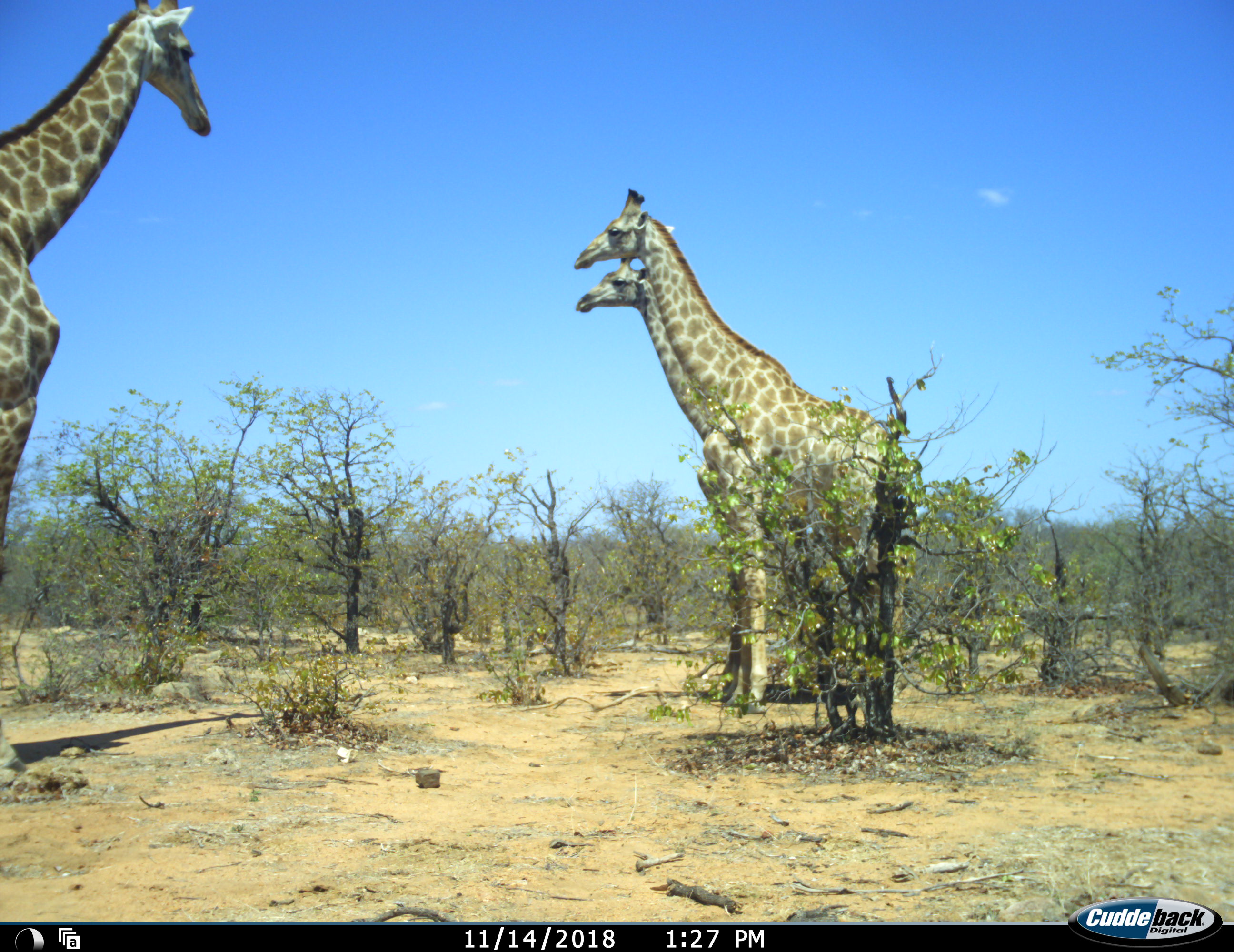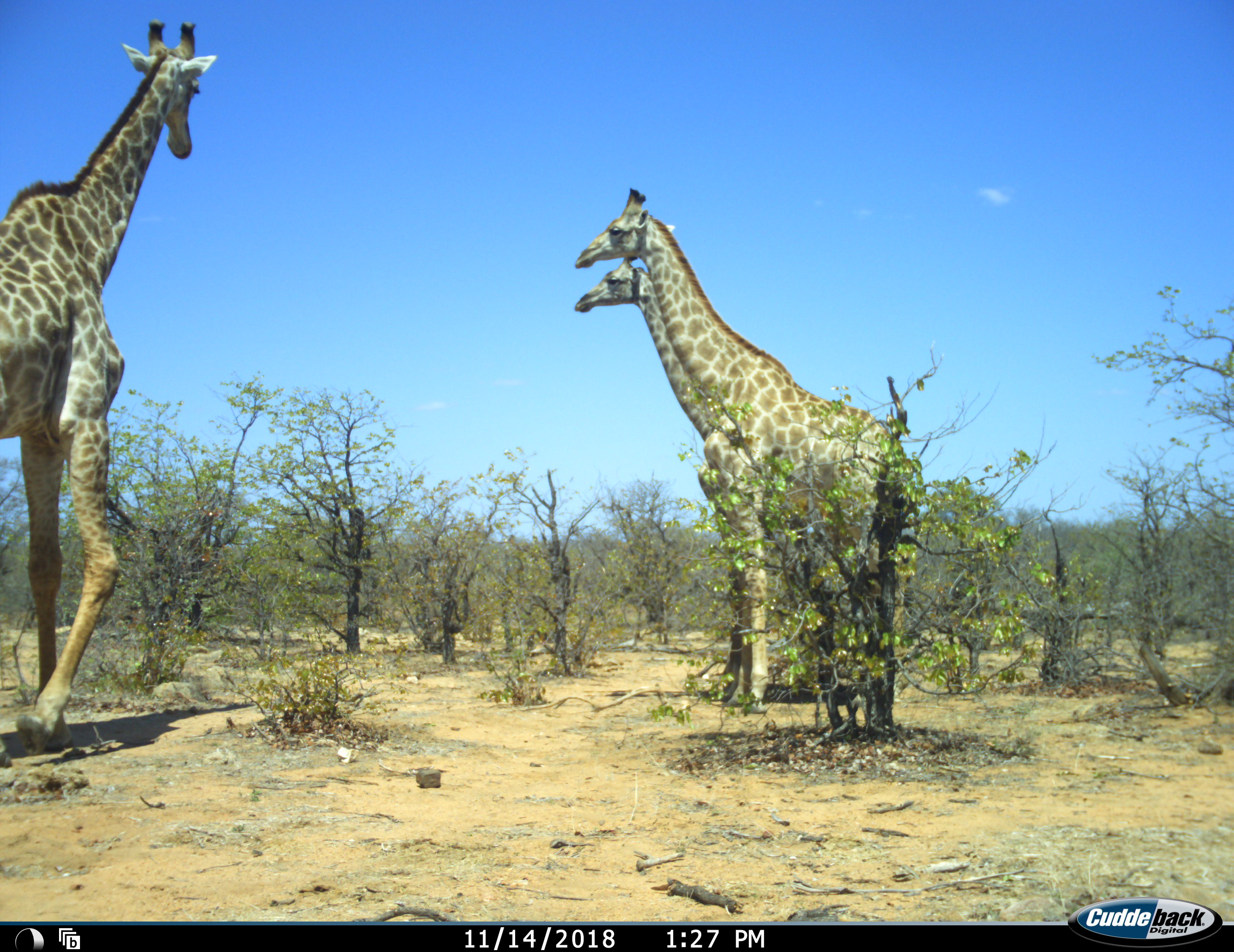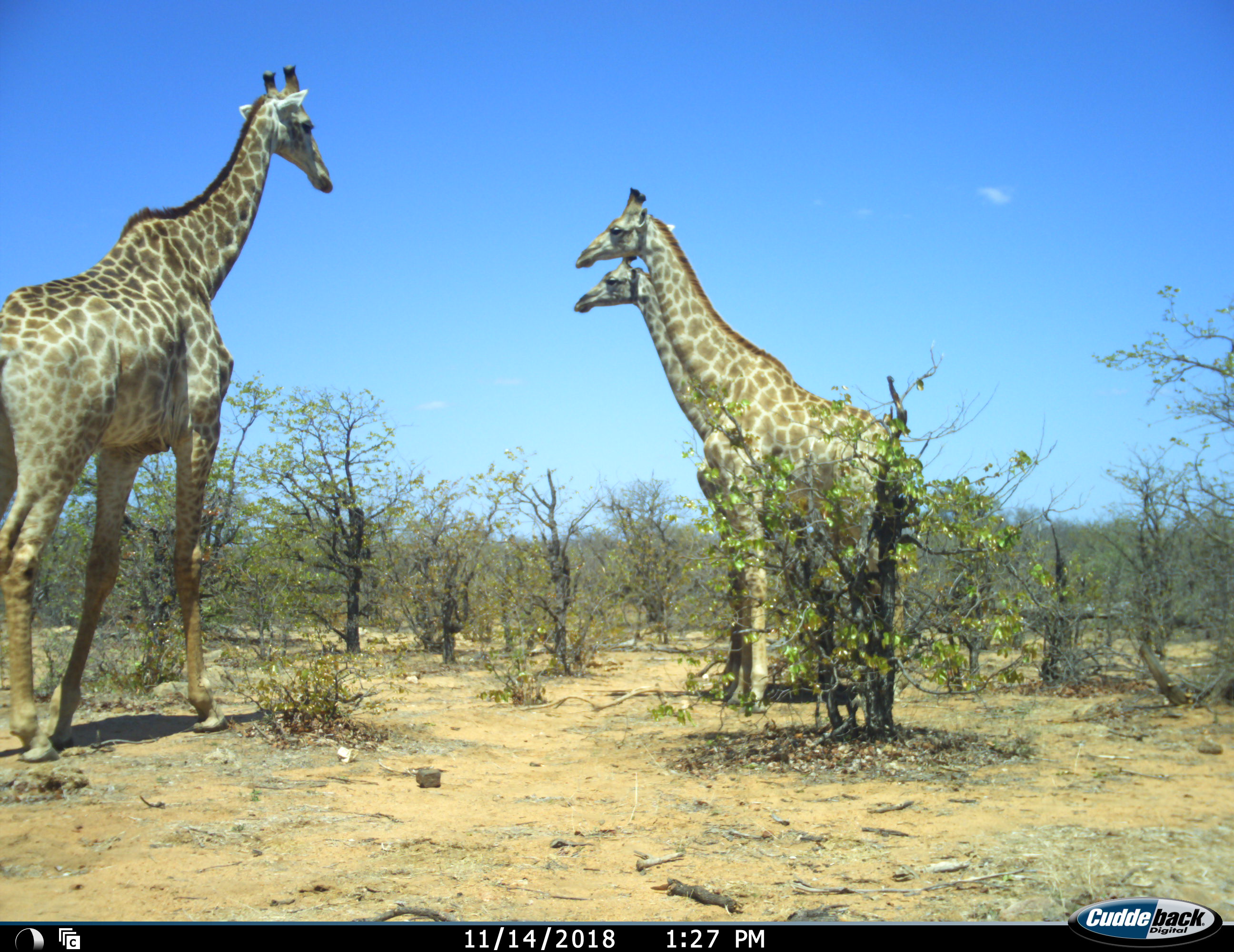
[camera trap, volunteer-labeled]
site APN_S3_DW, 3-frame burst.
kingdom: Animalia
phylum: Chordata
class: Mammalia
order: Artiodactyla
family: Giraffidae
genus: Giraffa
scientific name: Giraffa camelopardalis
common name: giraffe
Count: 3.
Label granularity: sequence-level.